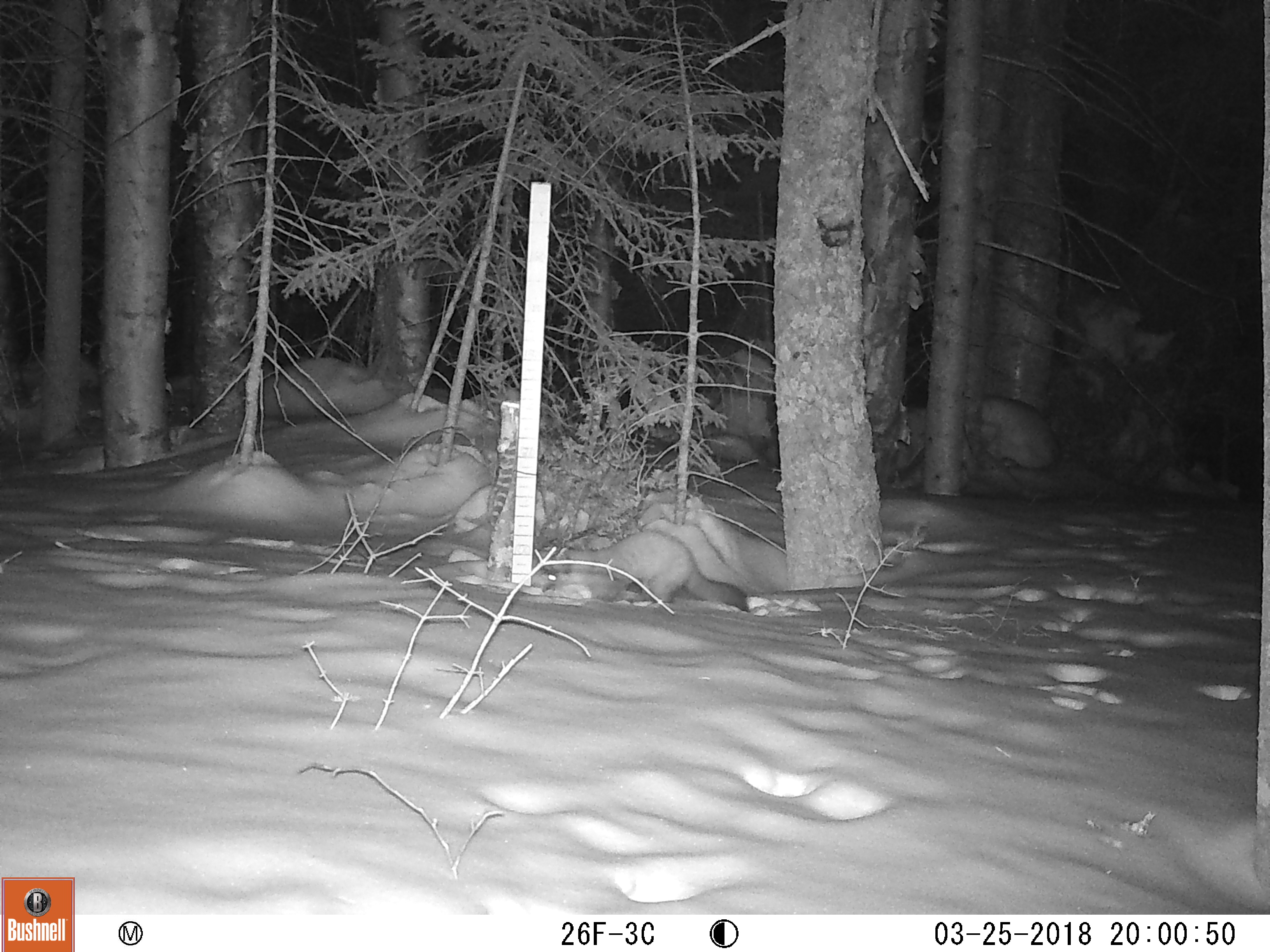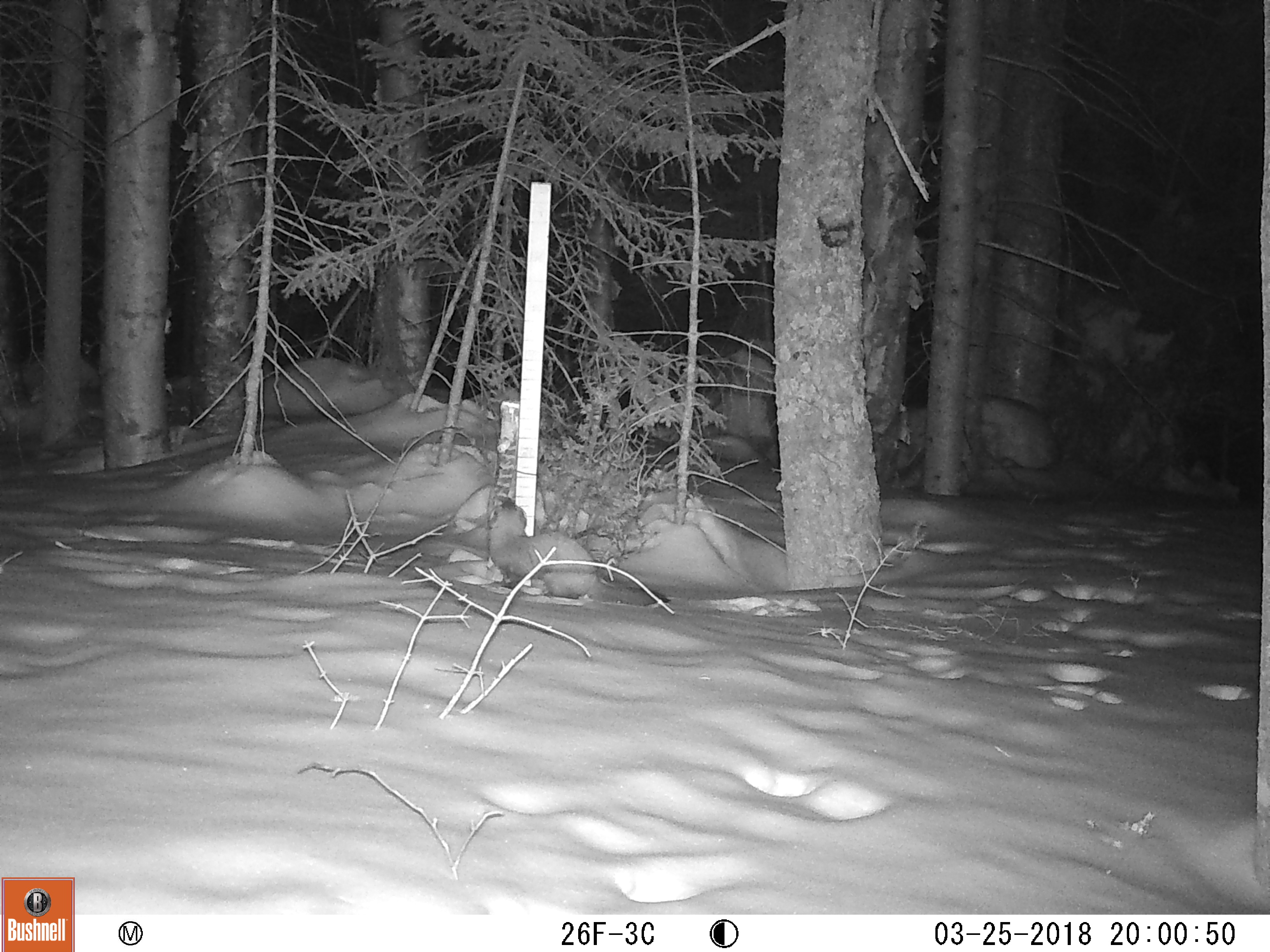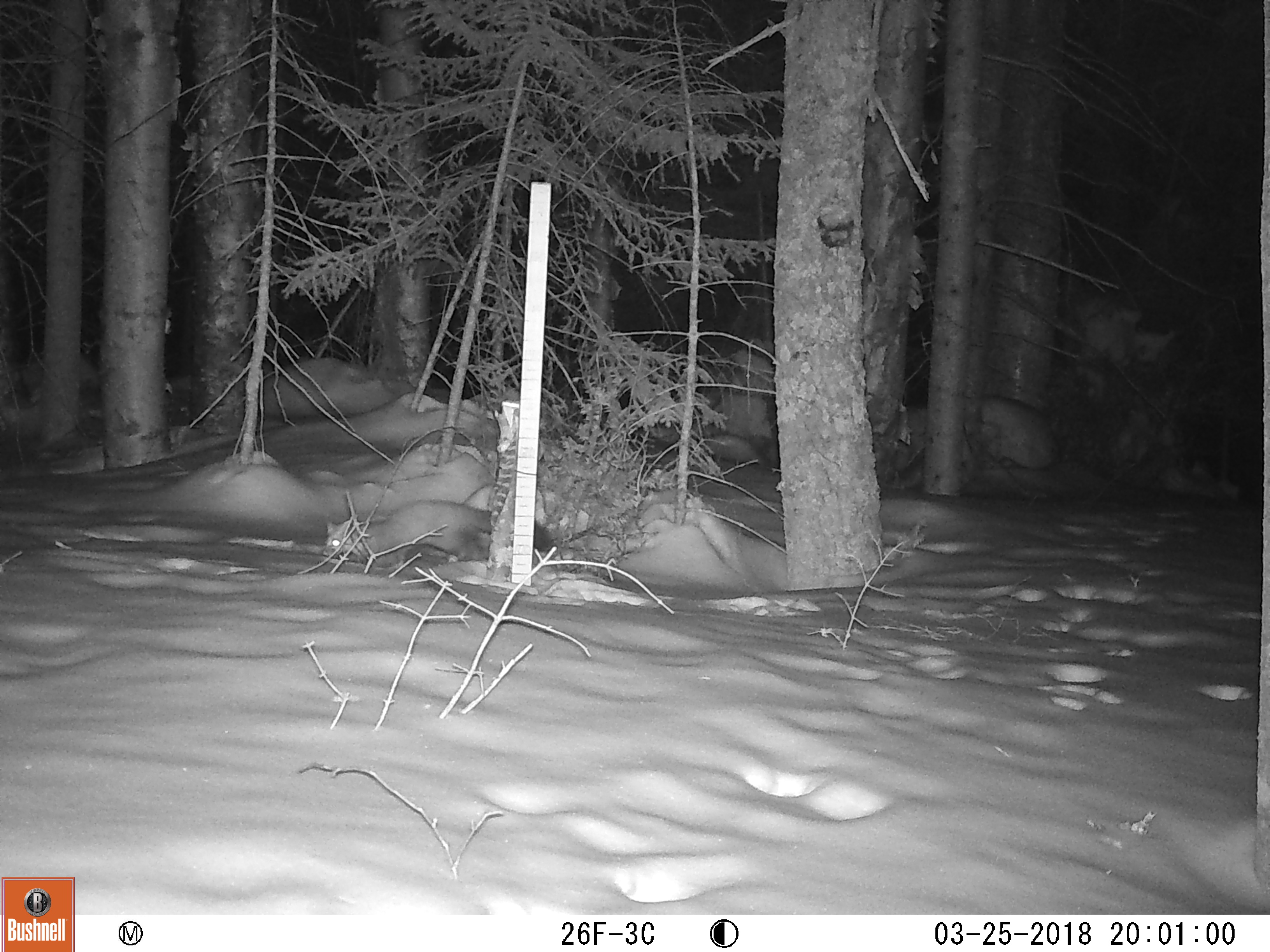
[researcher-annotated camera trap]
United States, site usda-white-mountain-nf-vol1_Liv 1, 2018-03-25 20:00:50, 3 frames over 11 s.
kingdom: Animalia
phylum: Chordata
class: Mammalia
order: Carnivora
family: Mustelidae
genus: Martes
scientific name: Martes americana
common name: american marten